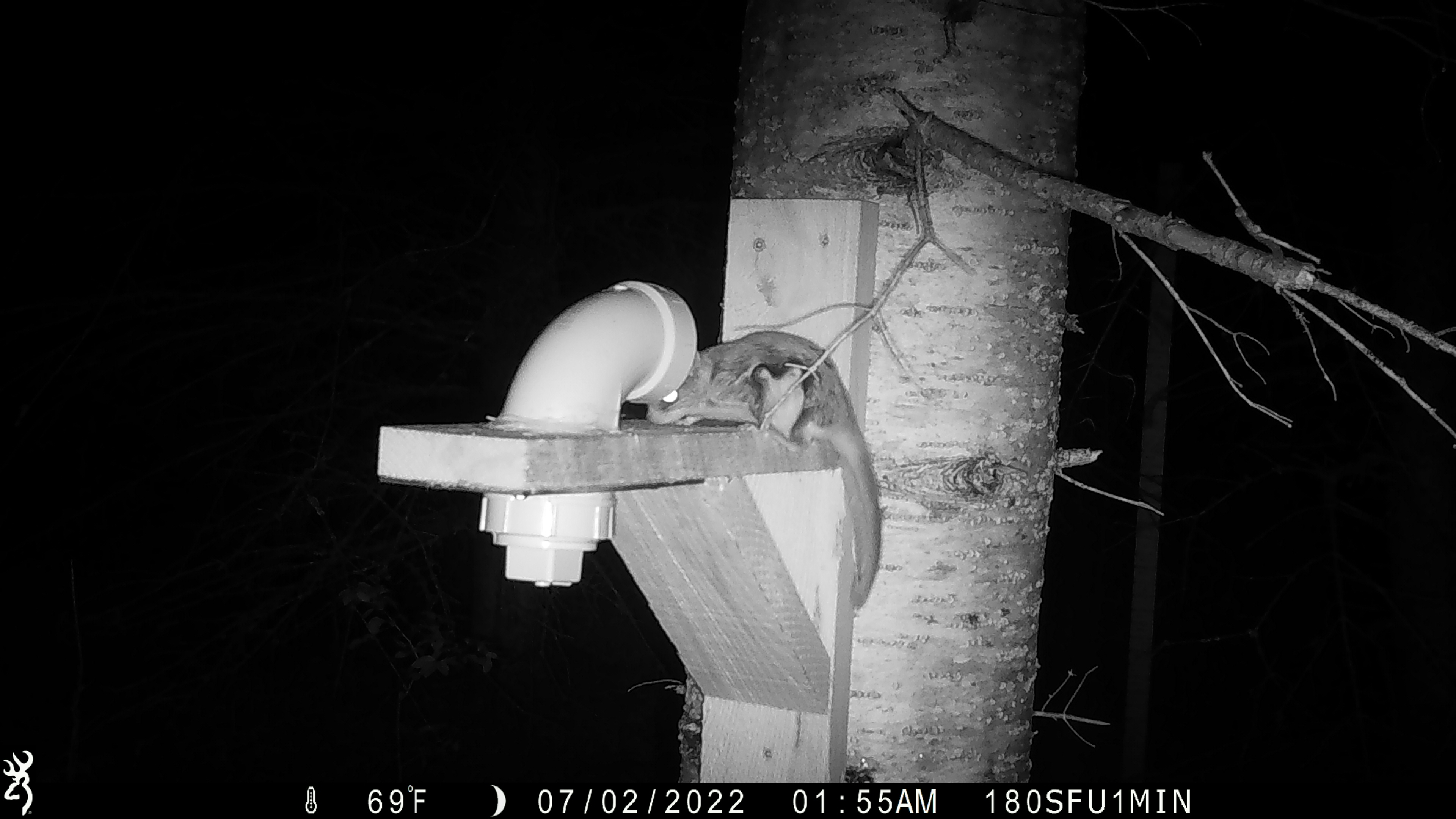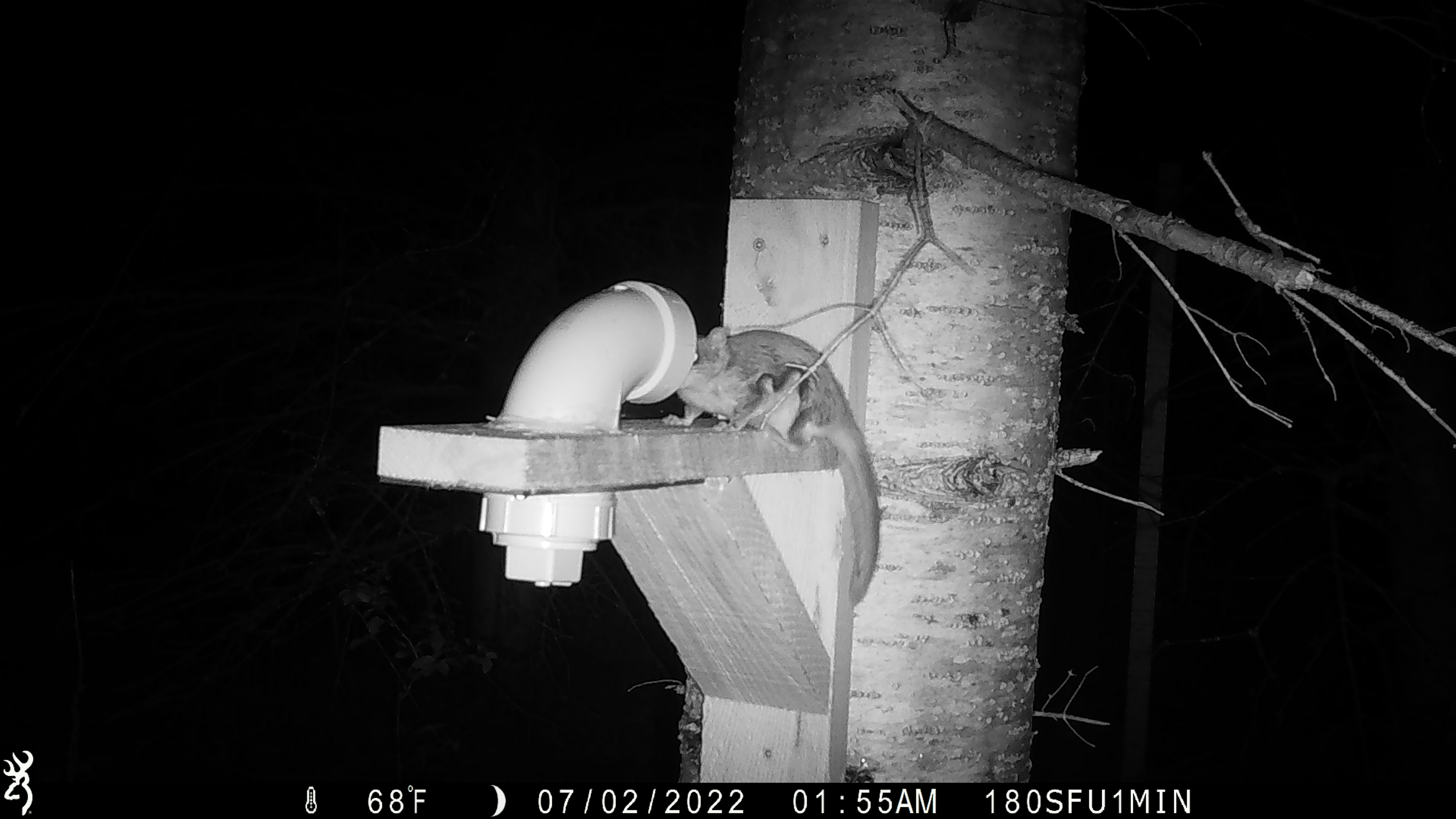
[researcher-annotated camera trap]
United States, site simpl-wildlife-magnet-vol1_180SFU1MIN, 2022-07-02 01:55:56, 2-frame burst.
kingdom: Animalia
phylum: Chordata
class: Mammalia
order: Rodentia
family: Sciuridae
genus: Glaucomys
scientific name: Glaucomys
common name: flying squirrel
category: flying squirrel sp.